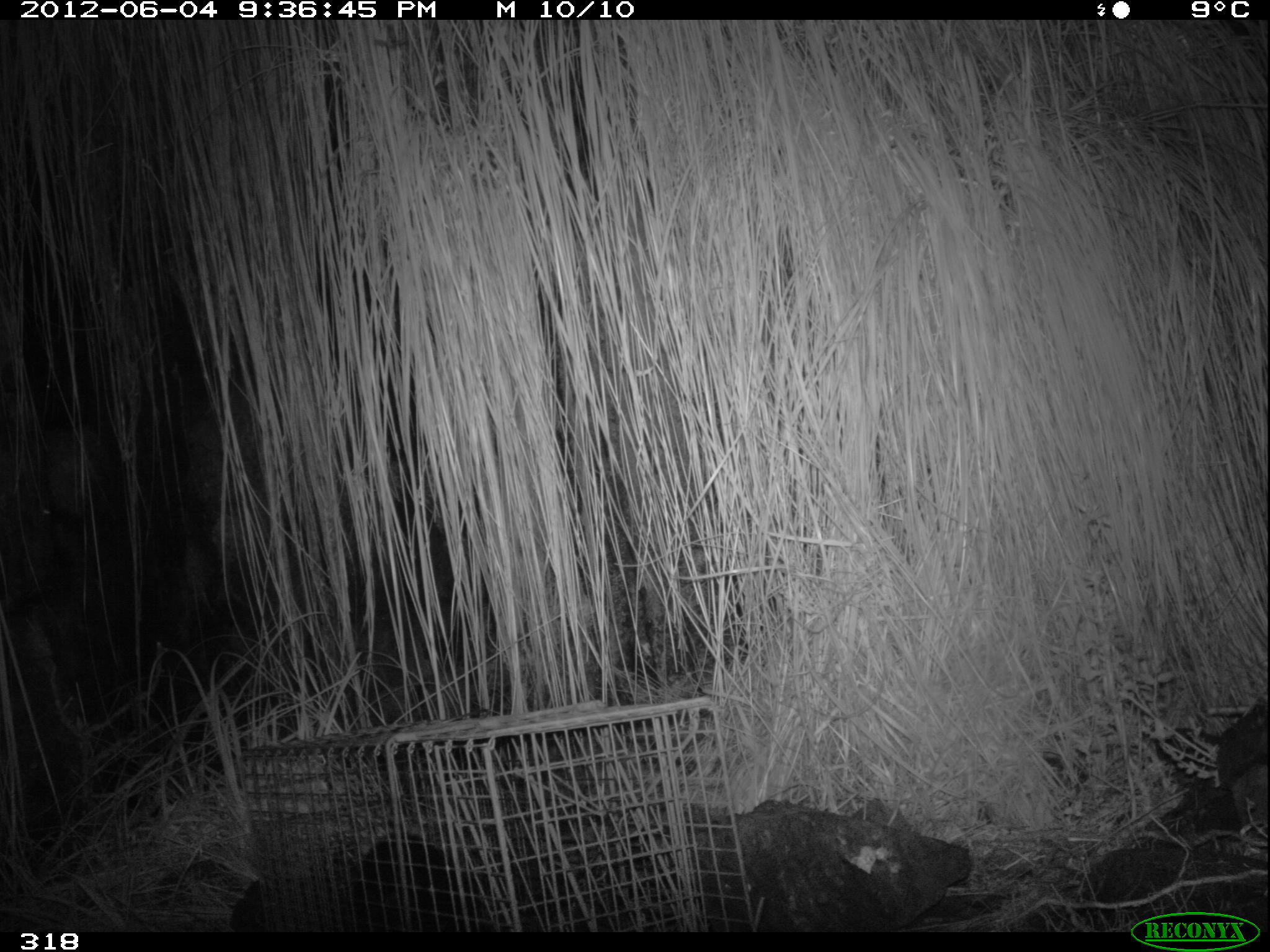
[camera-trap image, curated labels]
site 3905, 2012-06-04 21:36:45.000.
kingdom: Animalia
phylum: Chordata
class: Mammalia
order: Didelphimorphia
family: Didelphidae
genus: Didelphis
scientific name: Didelphis pernigra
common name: andean white-eared opossum